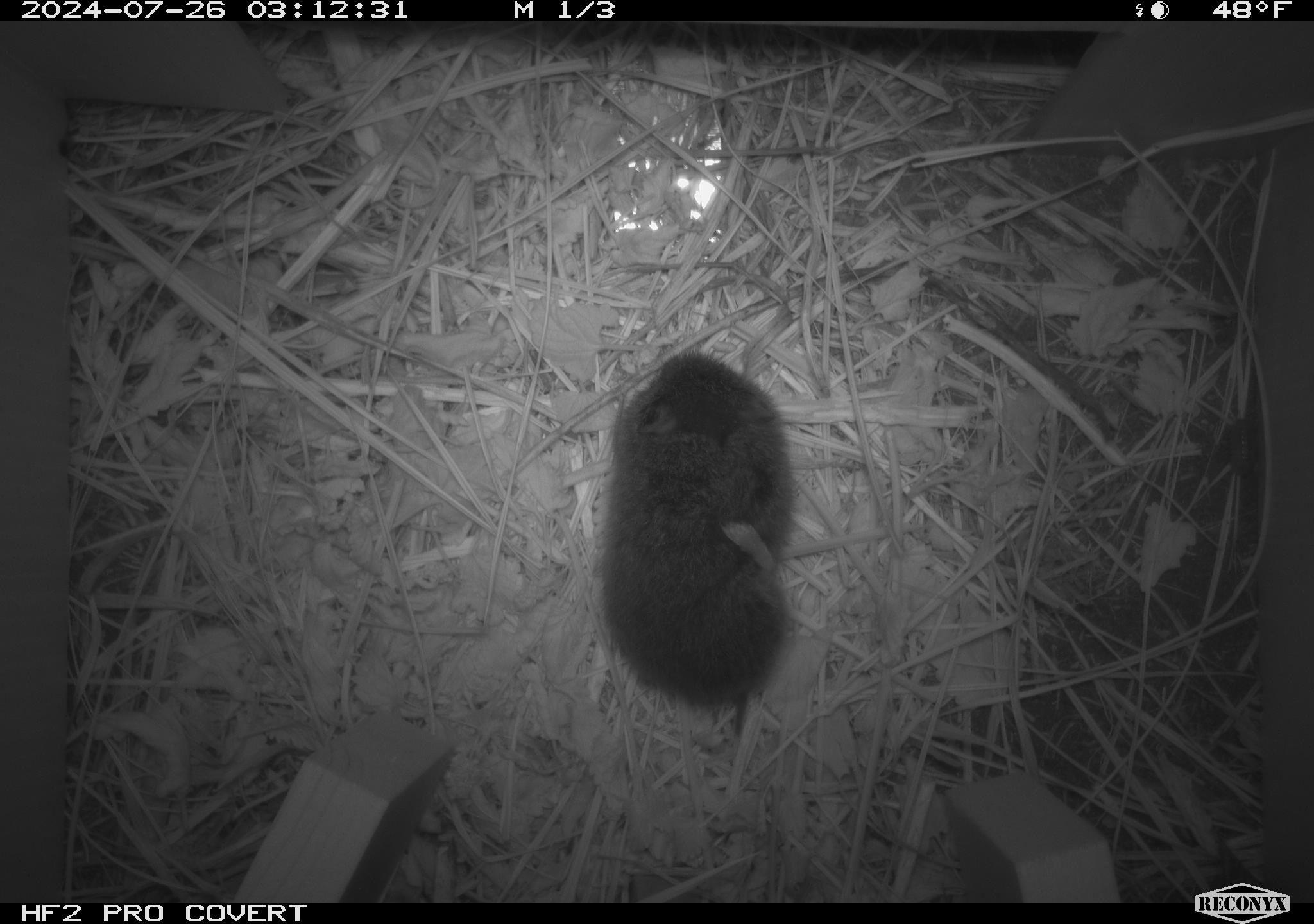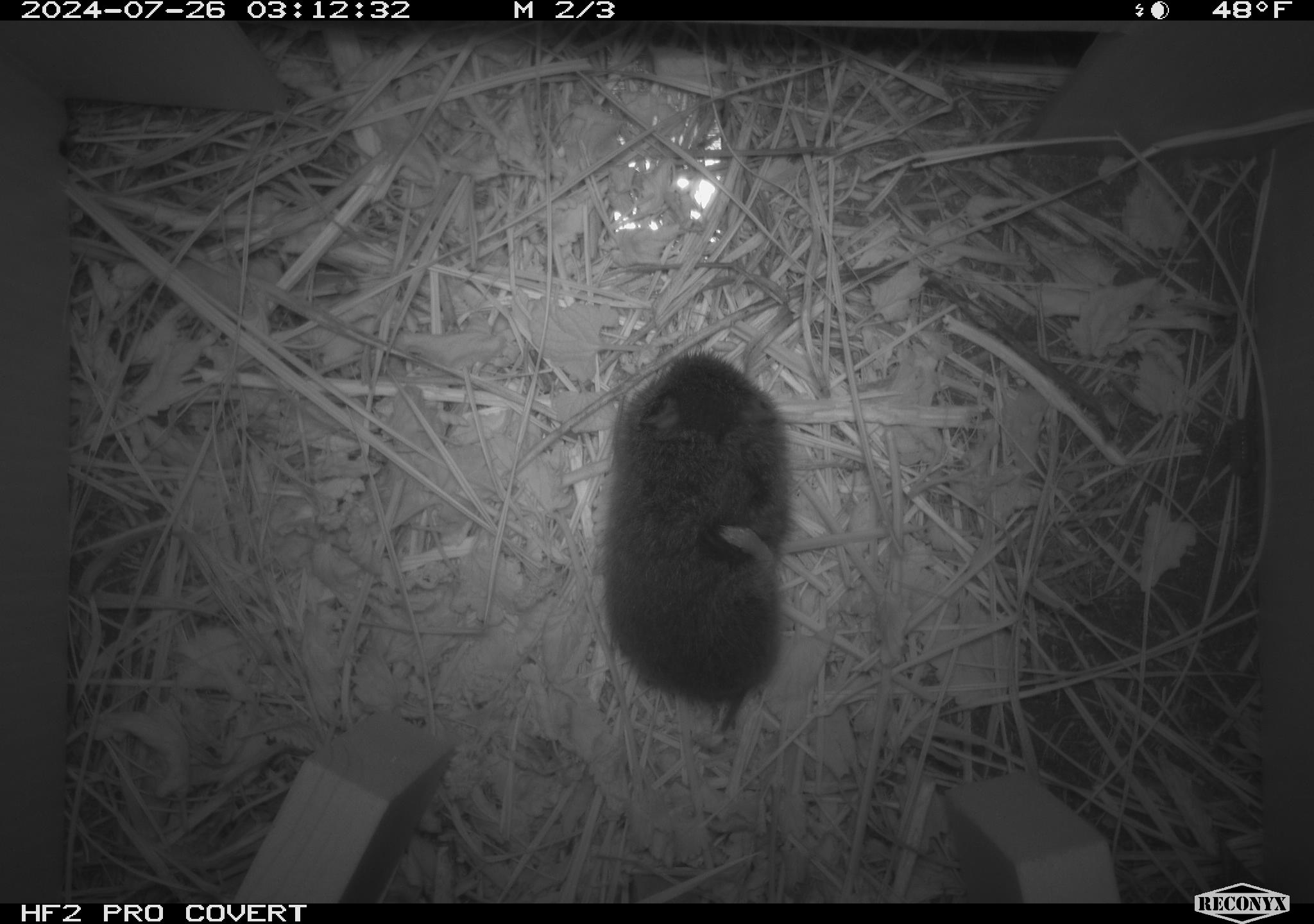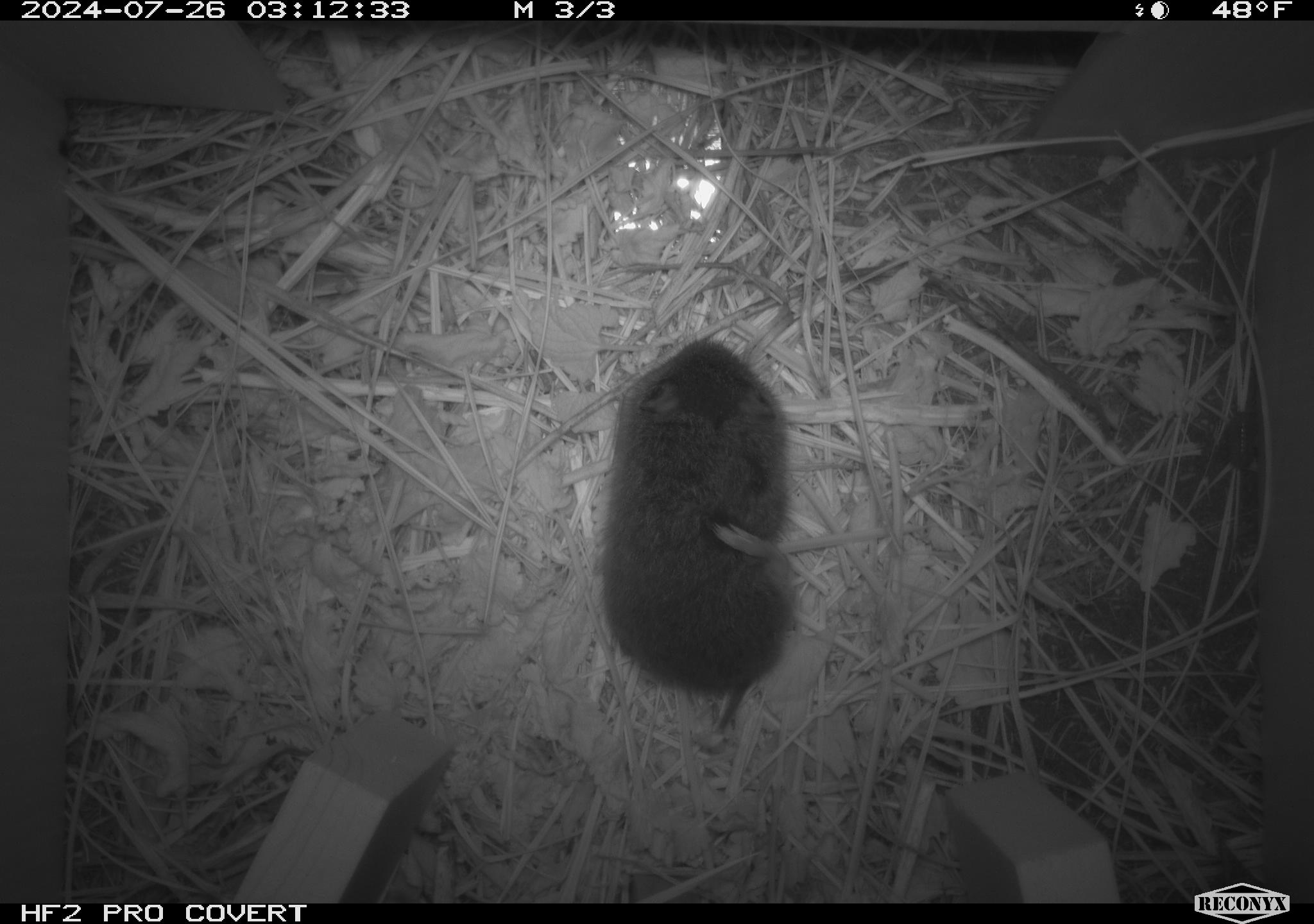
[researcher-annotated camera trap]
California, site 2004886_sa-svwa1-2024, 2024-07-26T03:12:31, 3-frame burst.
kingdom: Animalia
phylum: Chordata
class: Mammalia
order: Rodentia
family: Cricetidae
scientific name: Arvicolinae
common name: voles, lemmings, and muskrats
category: arvicolinae subfamily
Arvicolinae subfamily (voles, lemmings, and muskrats) (Arvicolinae).